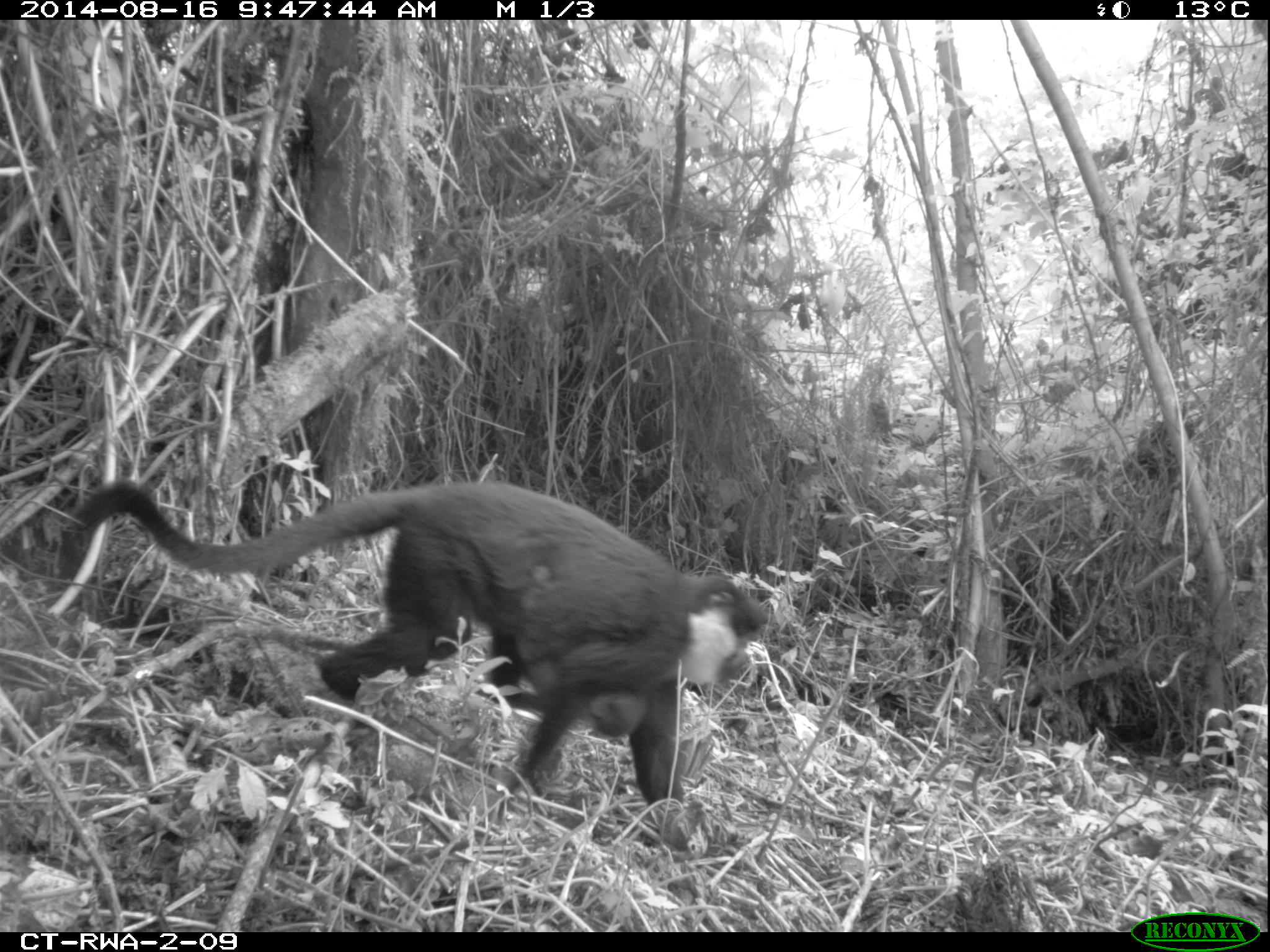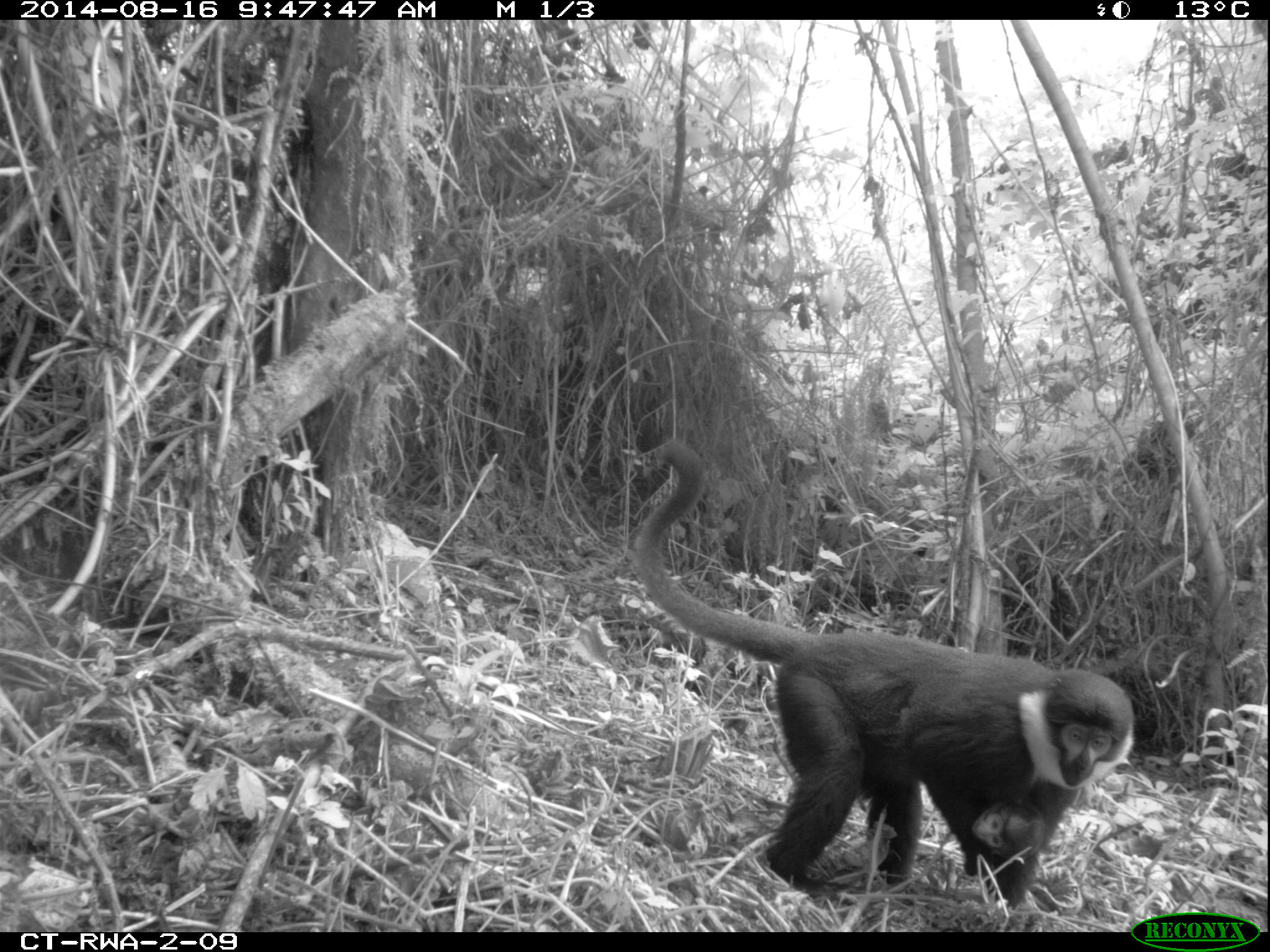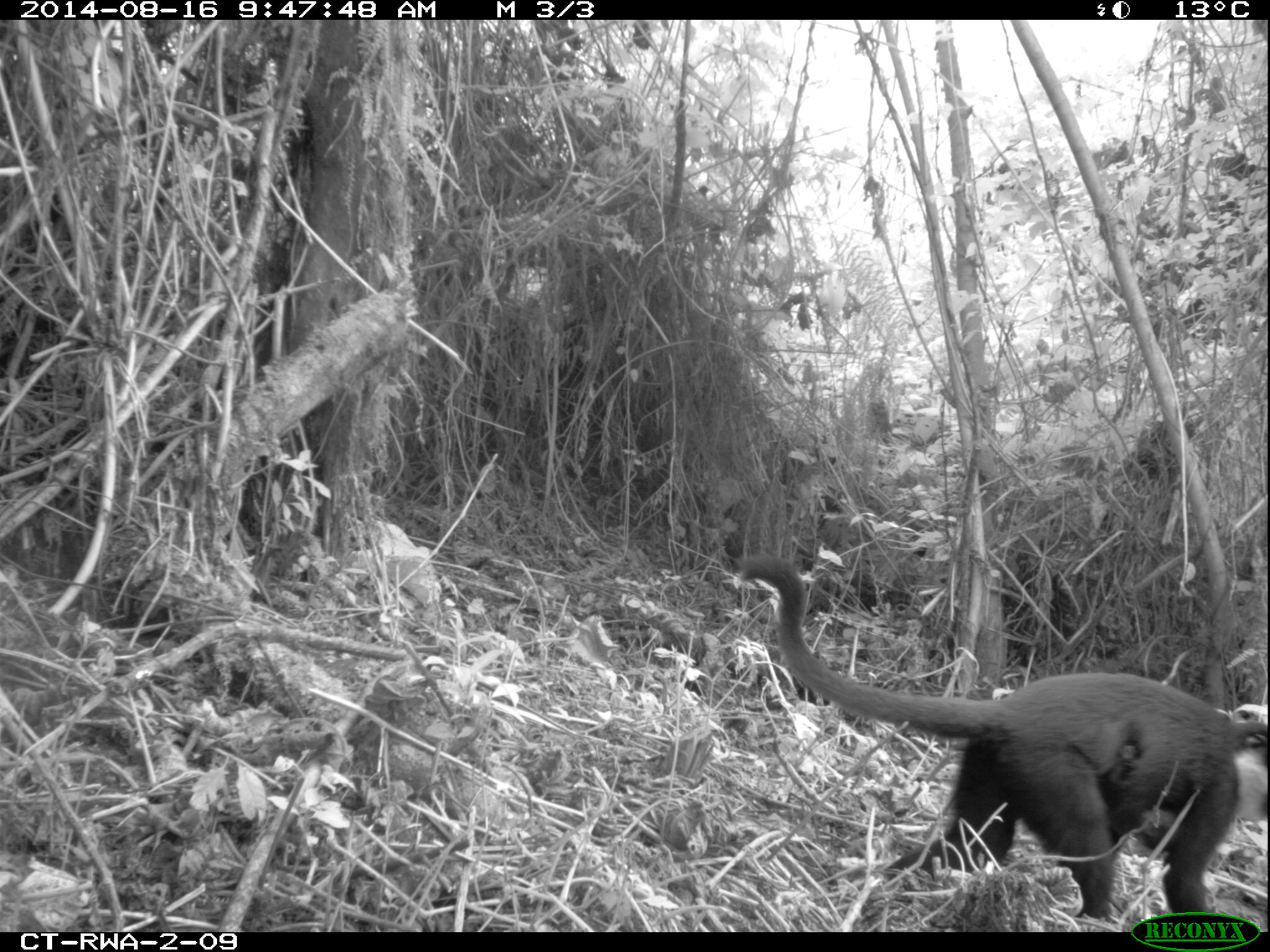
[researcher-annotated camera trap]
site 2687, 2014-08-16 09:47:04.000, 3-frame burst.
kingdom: Animalia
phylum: Chordata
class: Mammalia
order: Primates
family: Cercopithecidae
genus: Allochrocebus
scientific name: Allochrocebus lhoesti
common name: l'hoest's monkey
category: cercopithecus lhoesti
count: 2